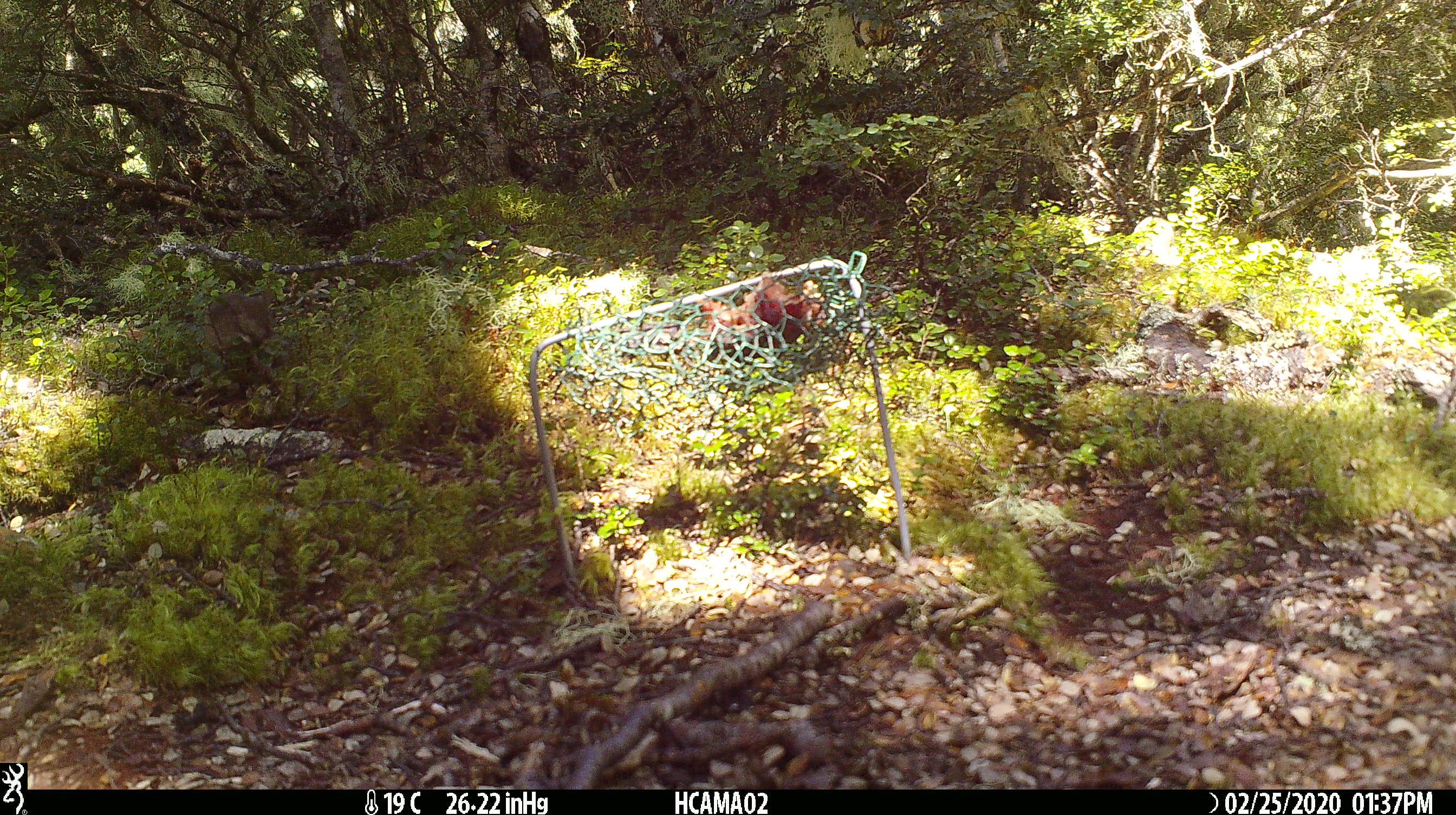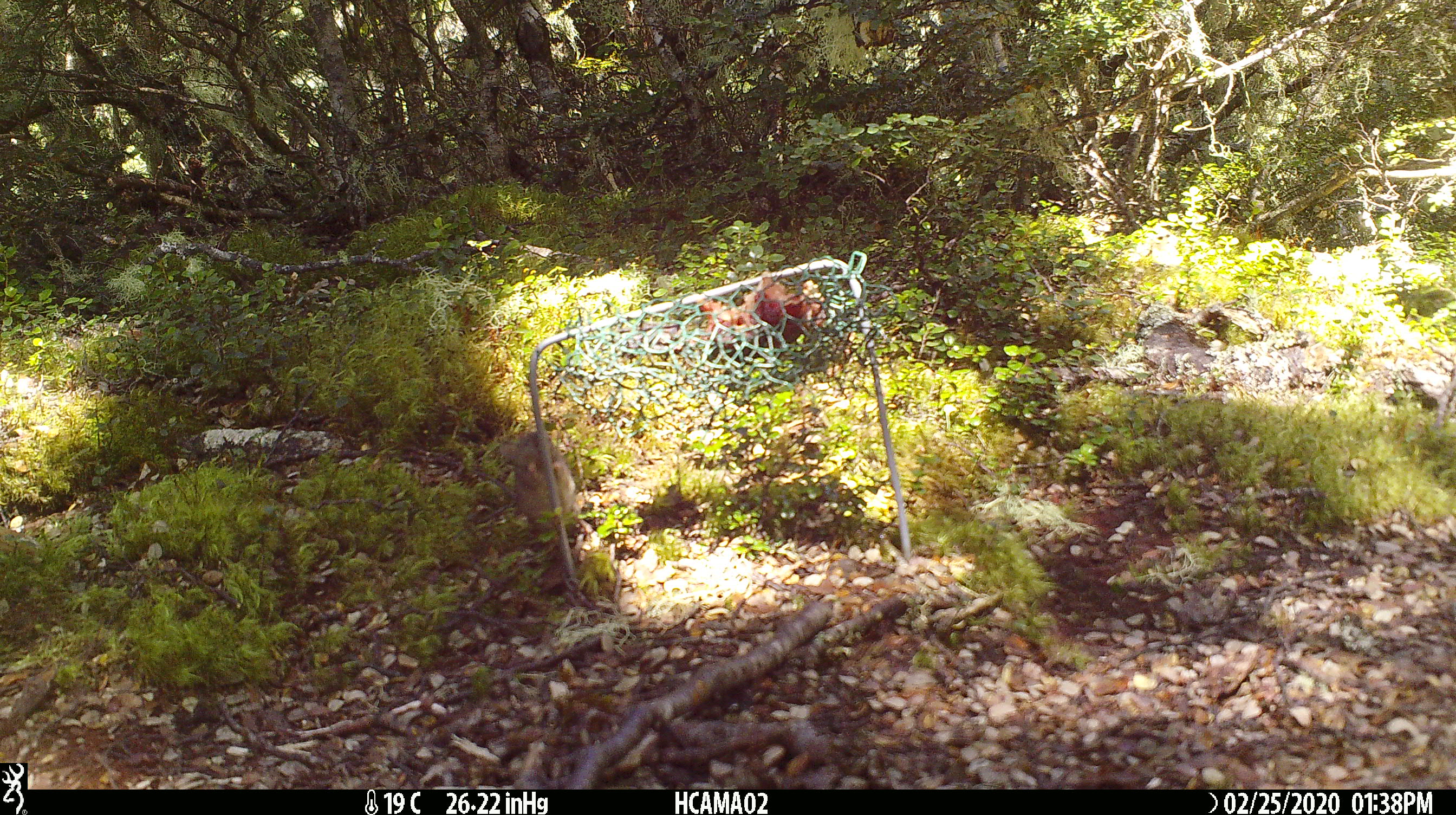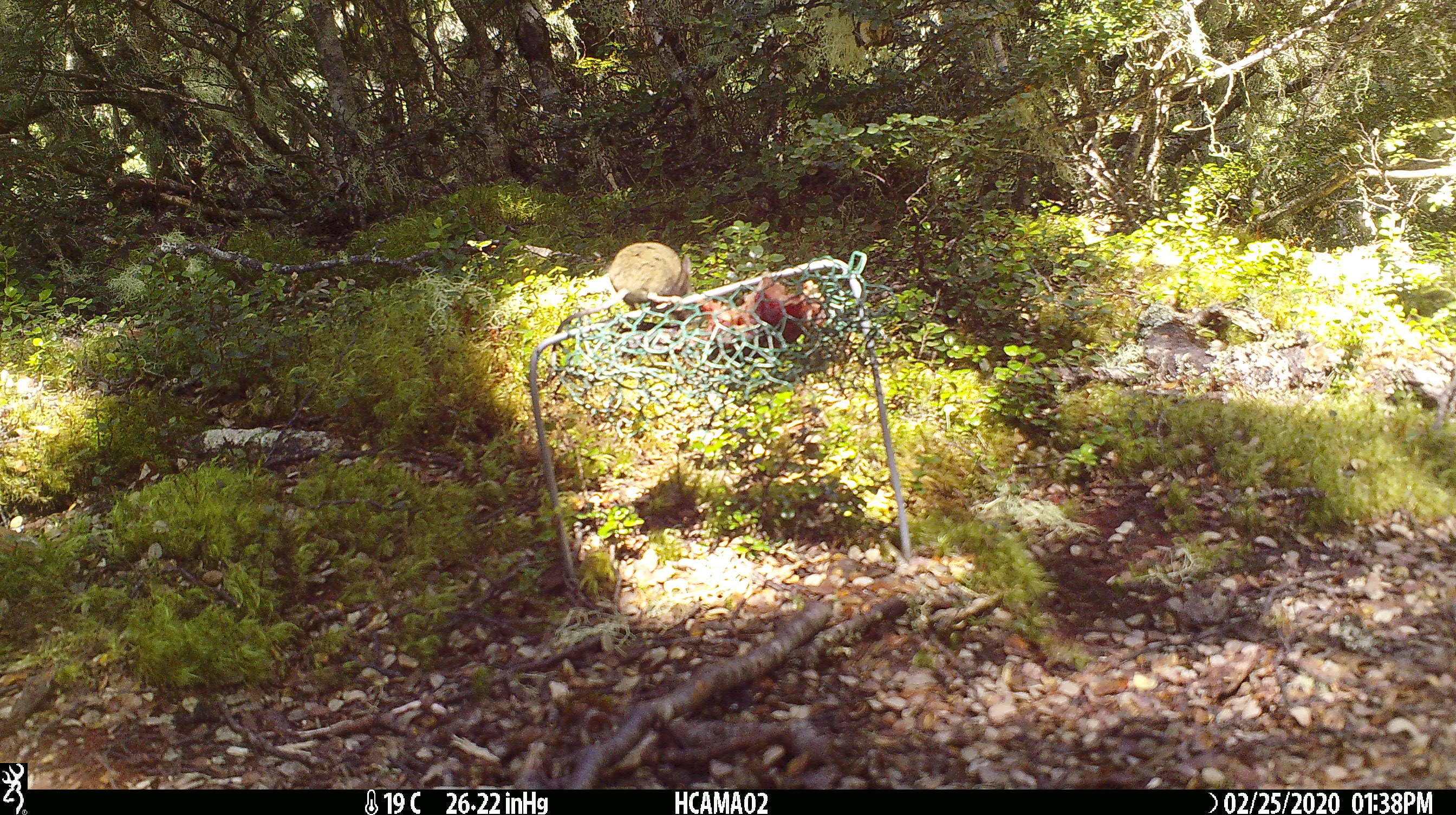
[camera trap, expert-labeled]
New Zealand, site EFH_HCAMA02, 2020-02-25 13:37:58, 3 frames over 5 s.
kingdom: Animalia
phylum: Chordata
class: Mammalia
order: Rodentia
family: Muridae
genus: Mus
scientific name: Mus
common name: mouse